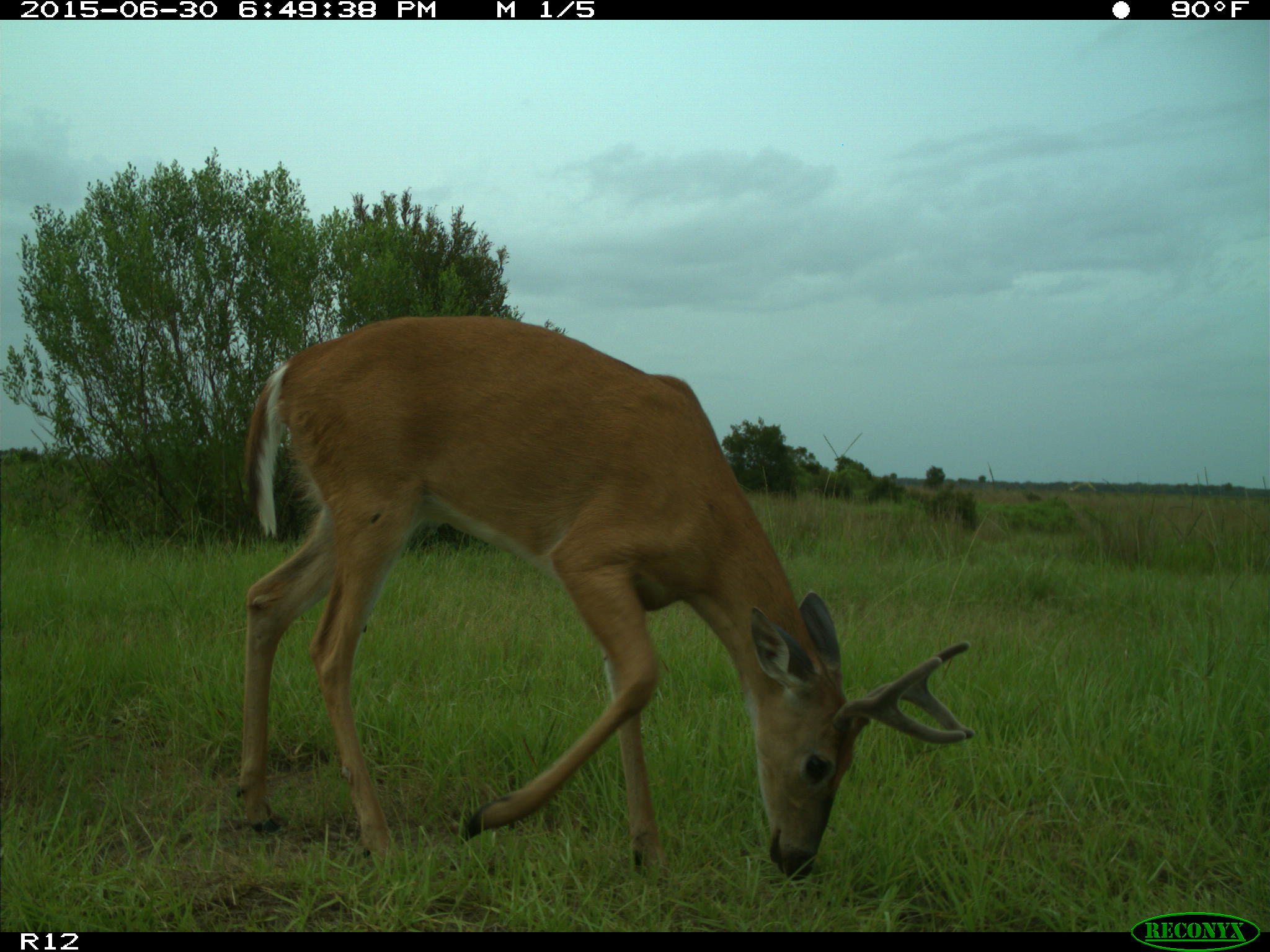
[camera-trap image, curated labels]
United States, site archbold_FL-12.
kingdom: Animalia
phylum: Chordata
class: Mammalia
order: Artiodactyla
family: Cervidae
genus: Odocoileus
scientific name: Odocoileus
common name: deer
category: unidentified deer